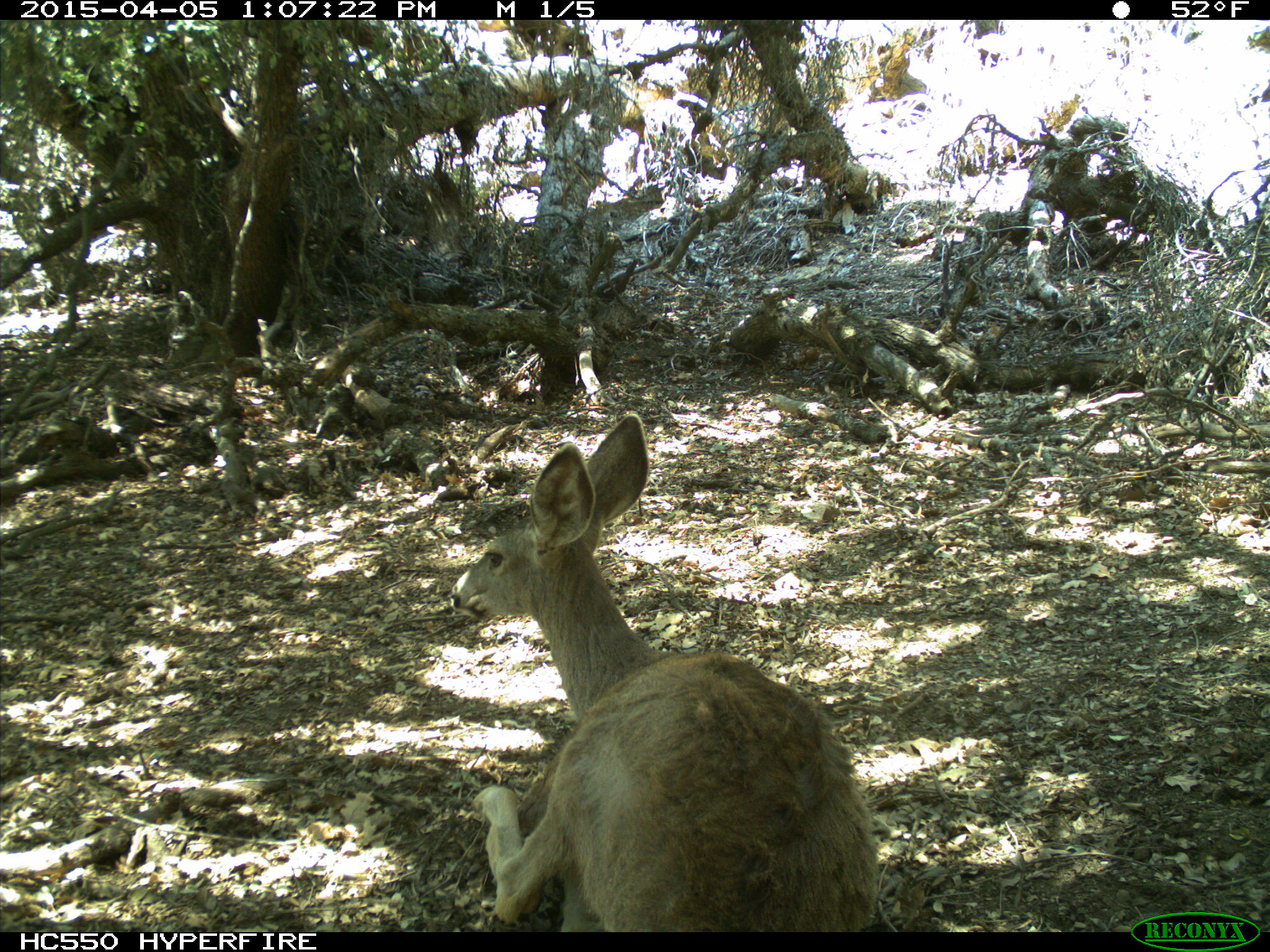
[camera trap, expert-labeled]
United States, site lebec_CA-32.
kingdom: Animalia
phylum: Chordata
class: Mammalia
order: Artiodactyla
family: Cervidae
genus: Odocoileus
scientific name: Odocoileus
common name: deer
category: unidentified deer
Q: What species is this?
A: Unidentified deer (deer) (Odocoileus).